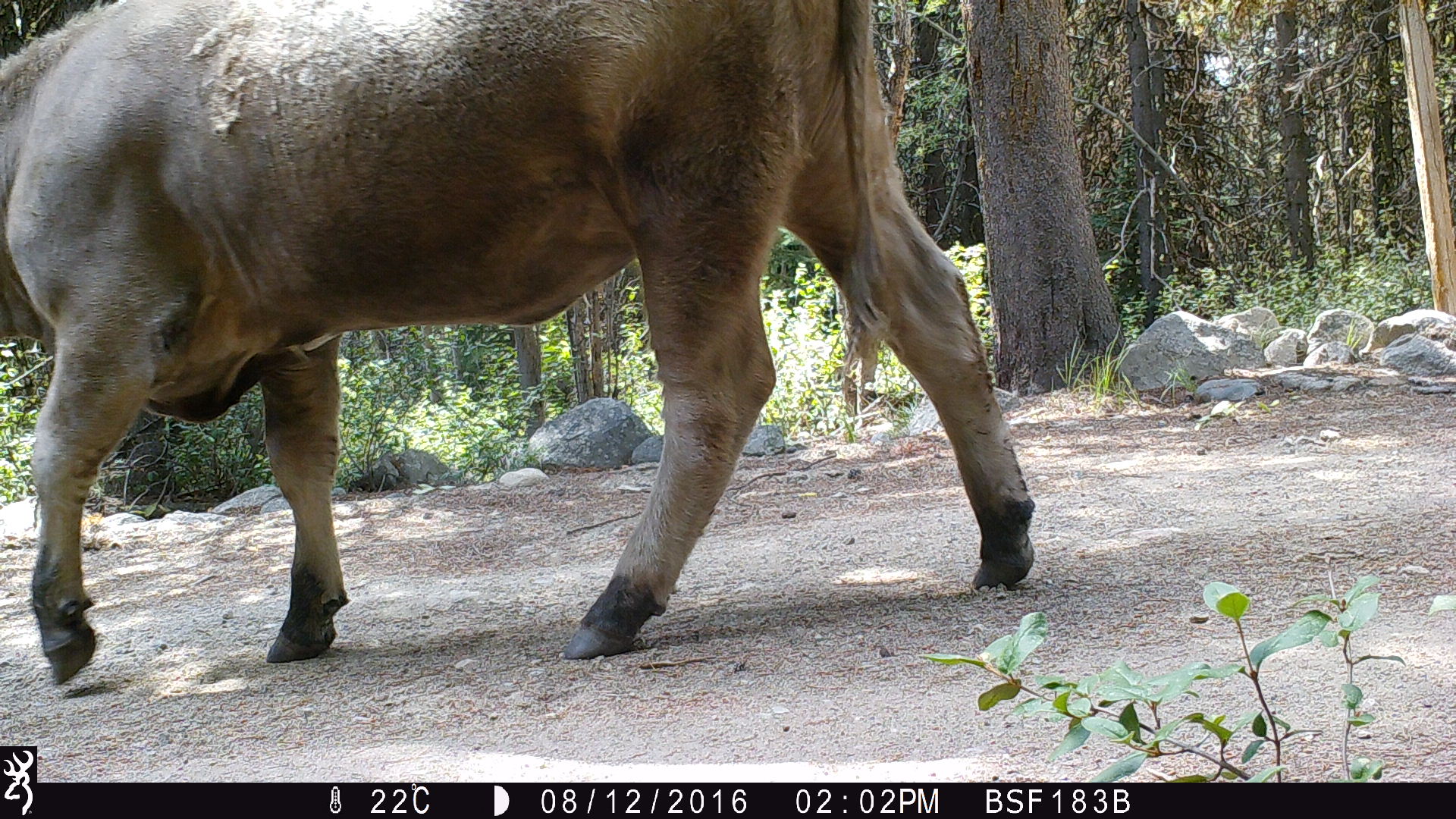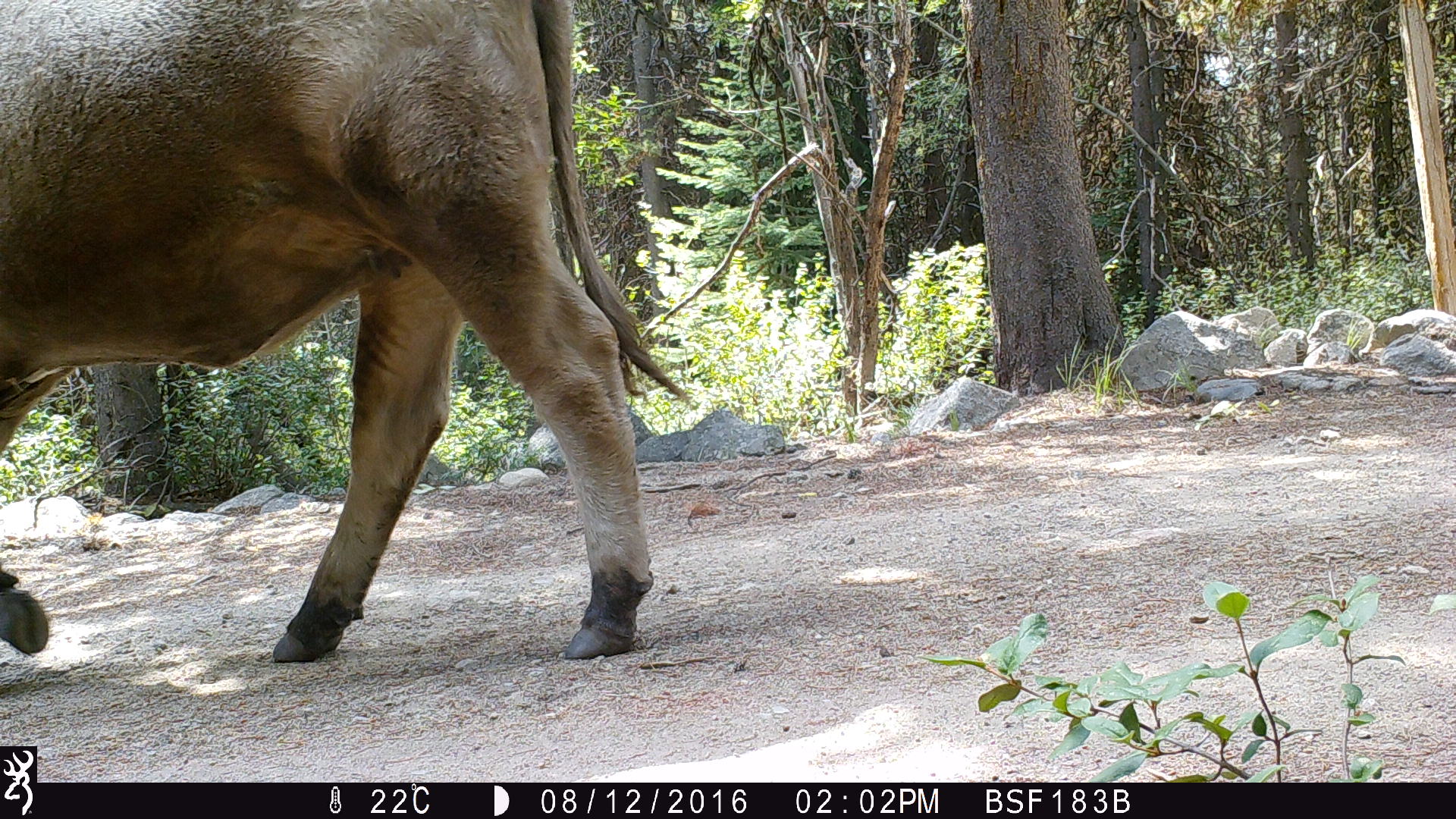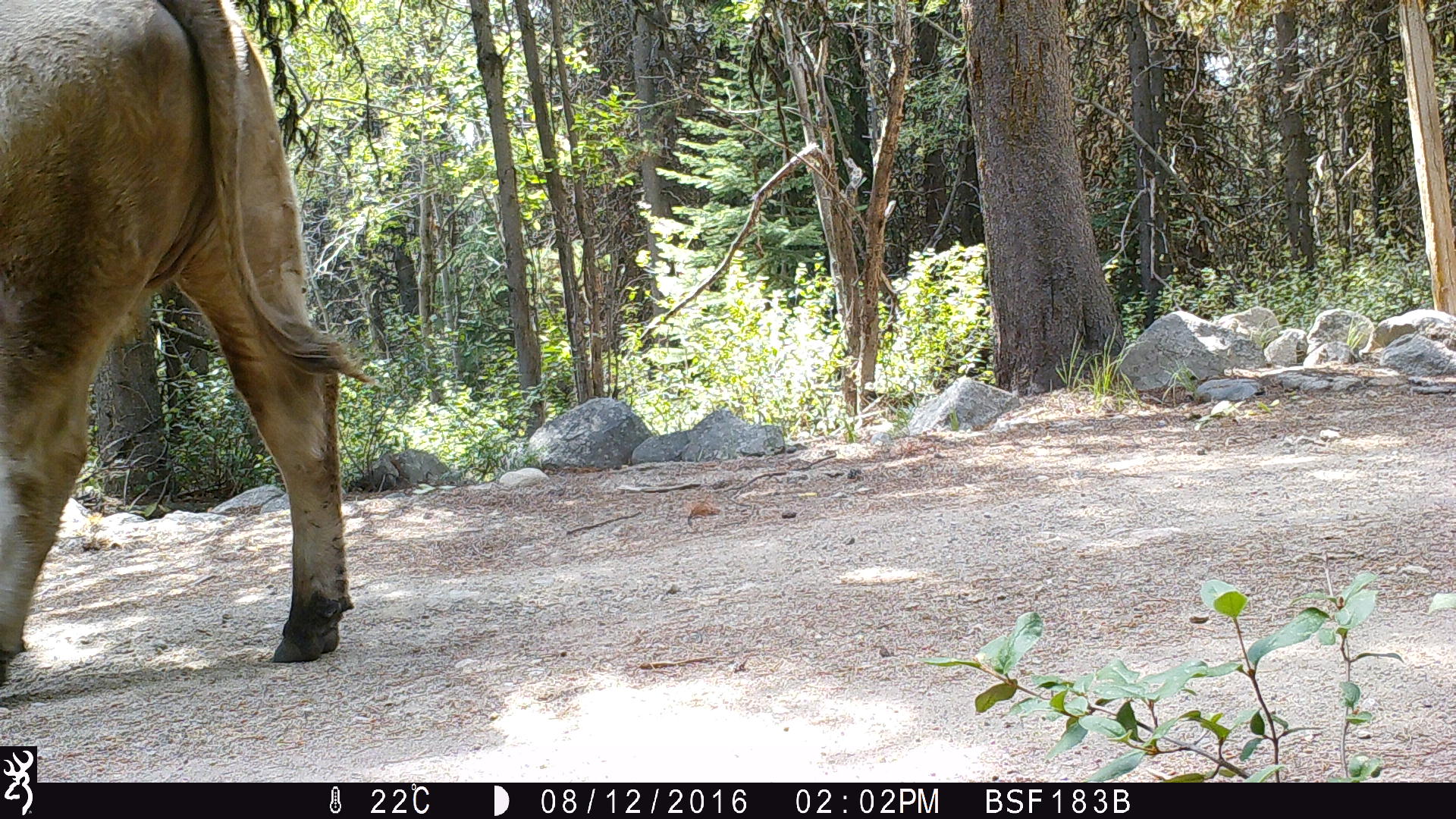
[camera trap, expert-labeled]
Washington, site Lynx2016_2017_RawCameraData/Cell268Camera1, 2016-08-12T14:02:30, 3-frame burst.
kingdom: Animalia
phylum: Chordata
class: Mammalia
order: Artiodactyla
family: Bovidae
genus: Bos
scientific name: Bos taurus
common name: domestic cattle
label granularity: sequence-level